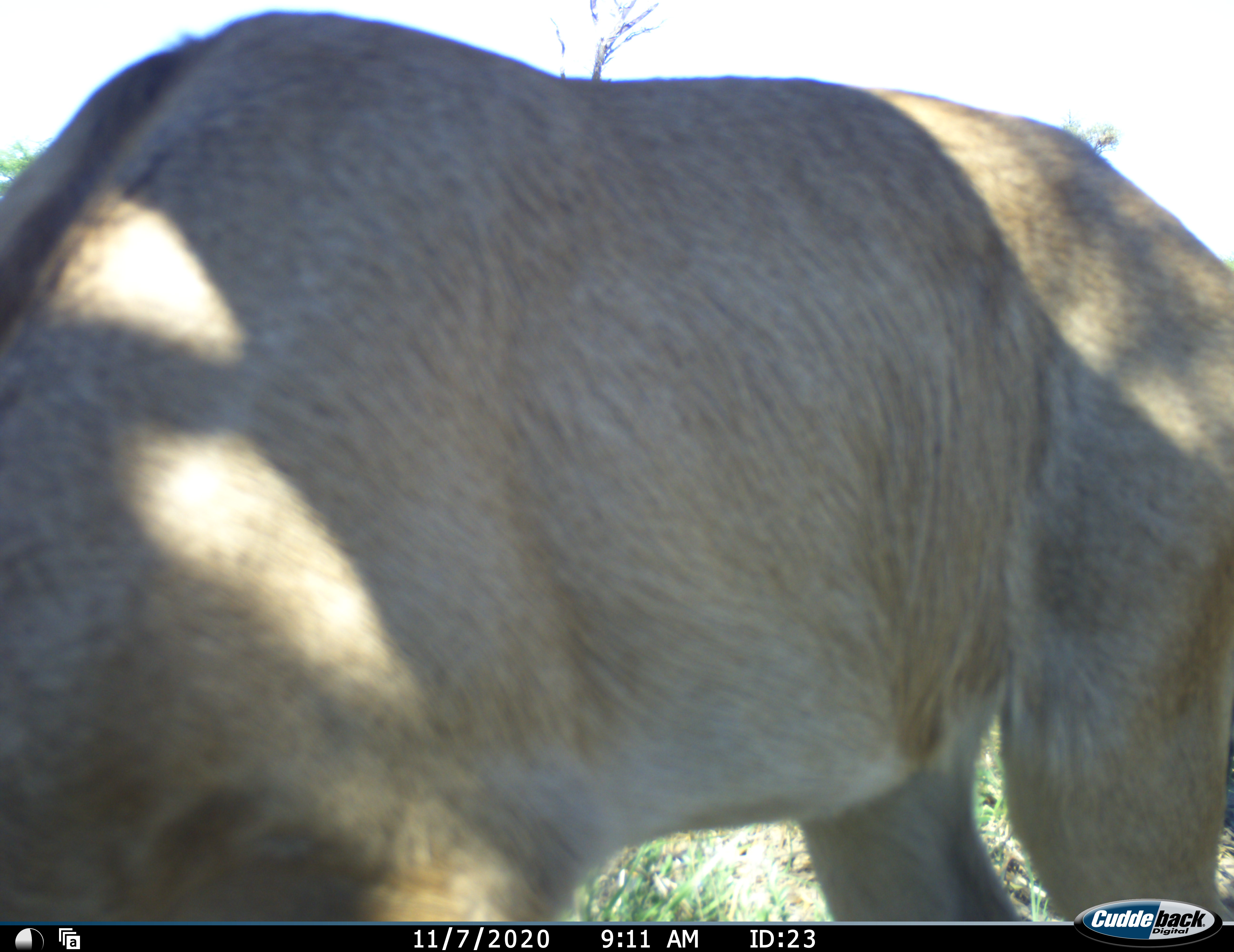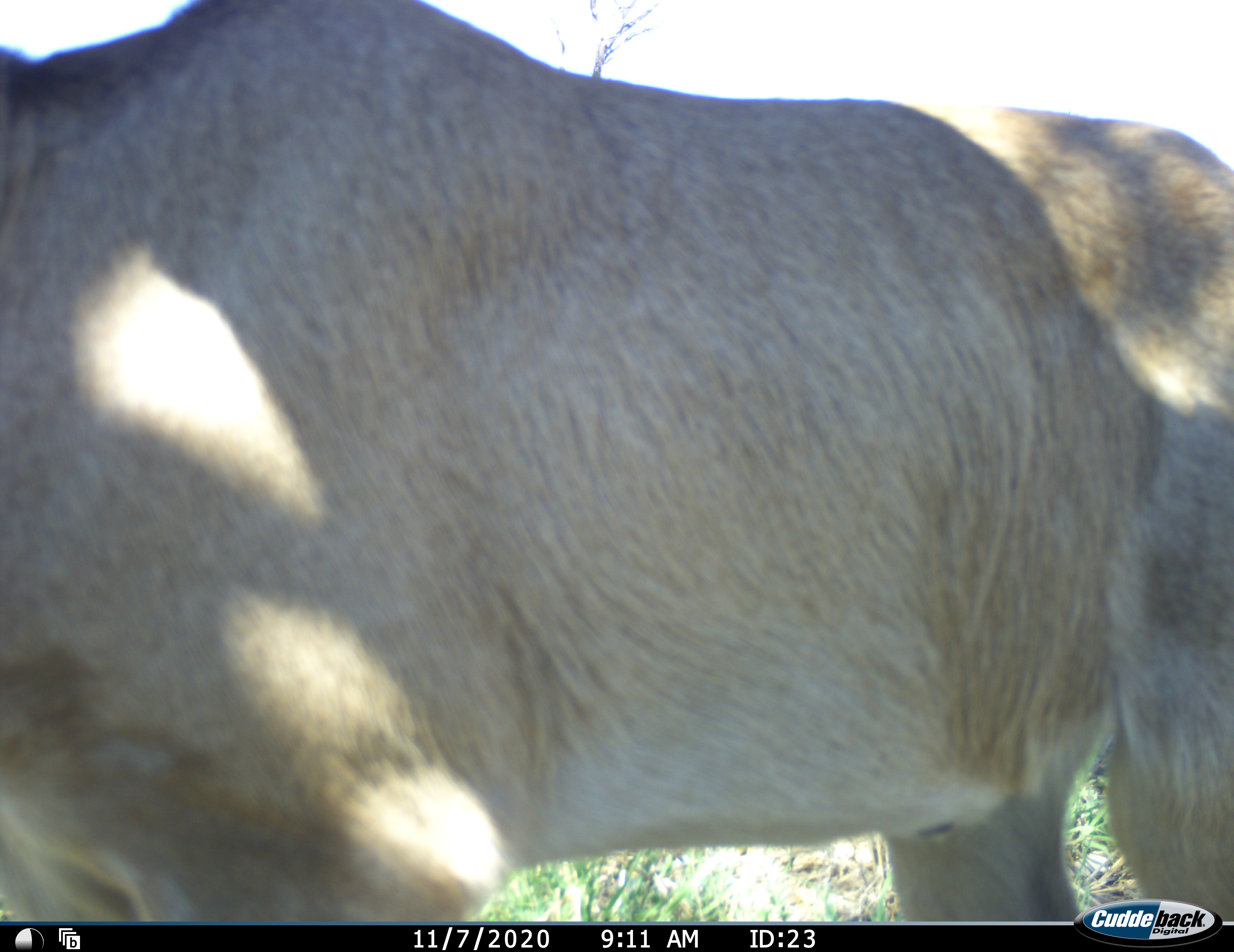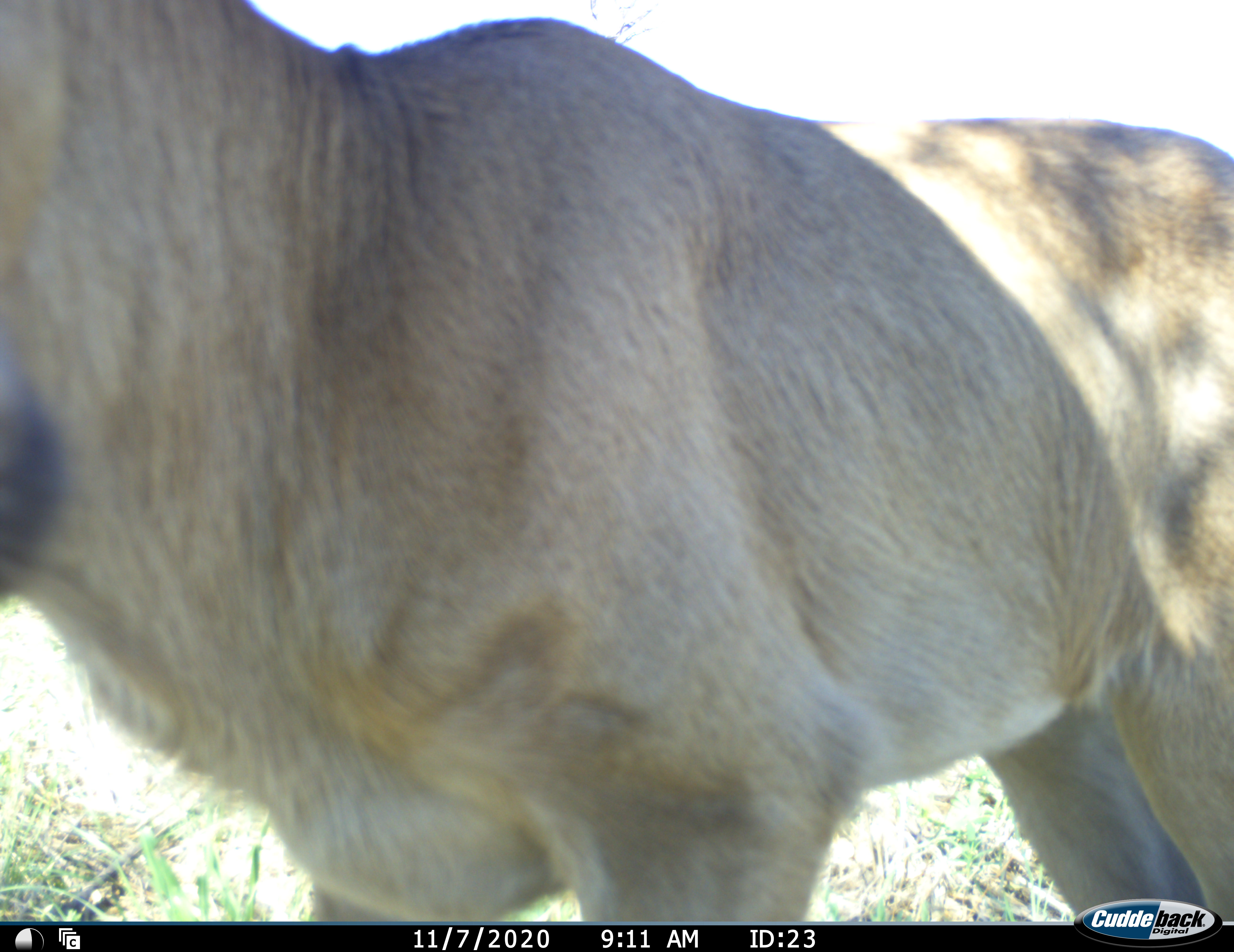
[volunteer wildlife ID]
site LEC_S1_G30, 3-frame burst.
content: unidentified animal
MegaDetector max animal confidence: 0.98